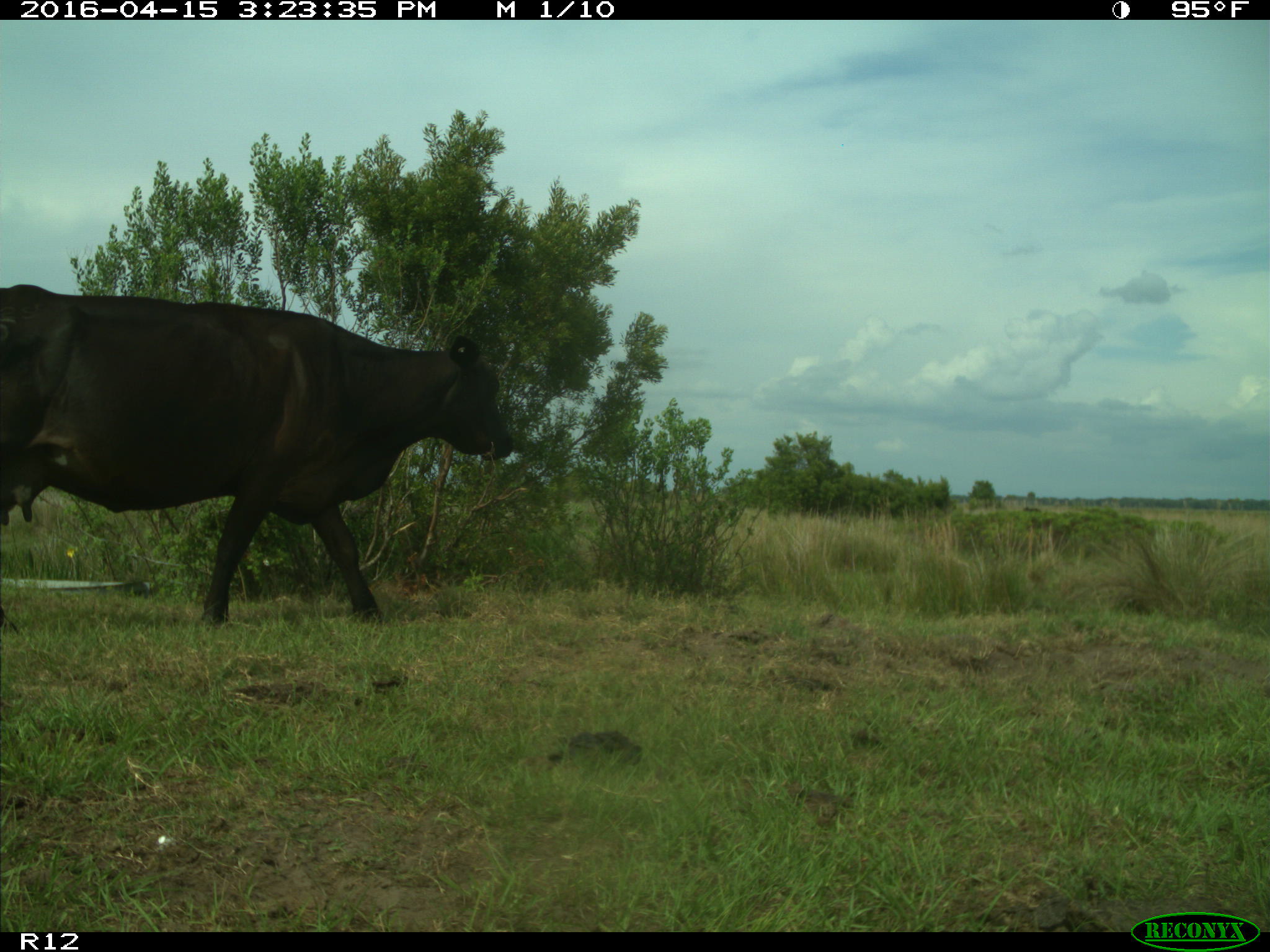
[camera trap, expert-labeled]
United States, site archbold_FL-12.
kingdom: Animalia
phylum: Chordata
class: Mammalia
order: Artiodactyla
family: Bovidae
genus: Bos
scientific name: Bos taurus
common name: domestic cow